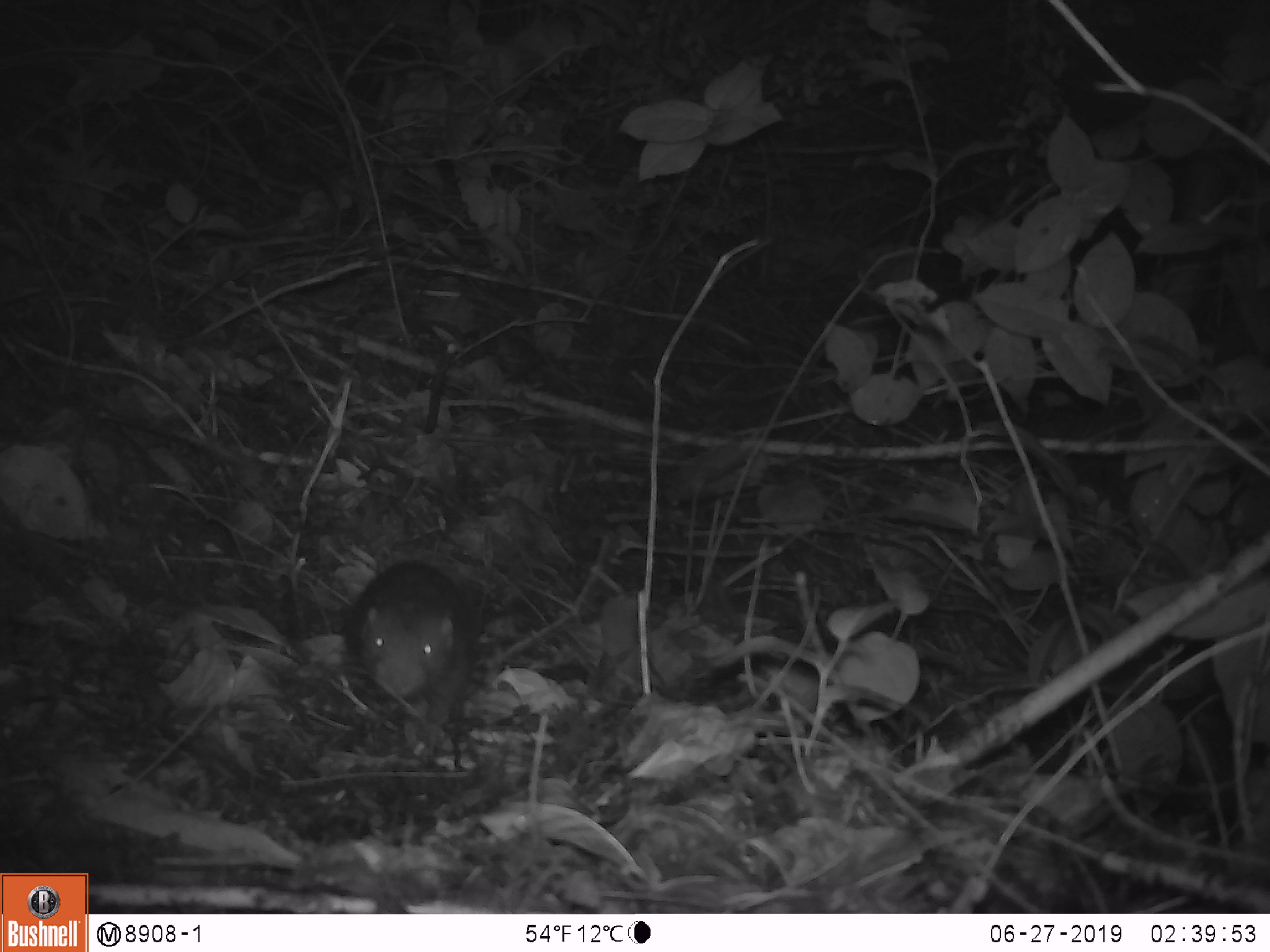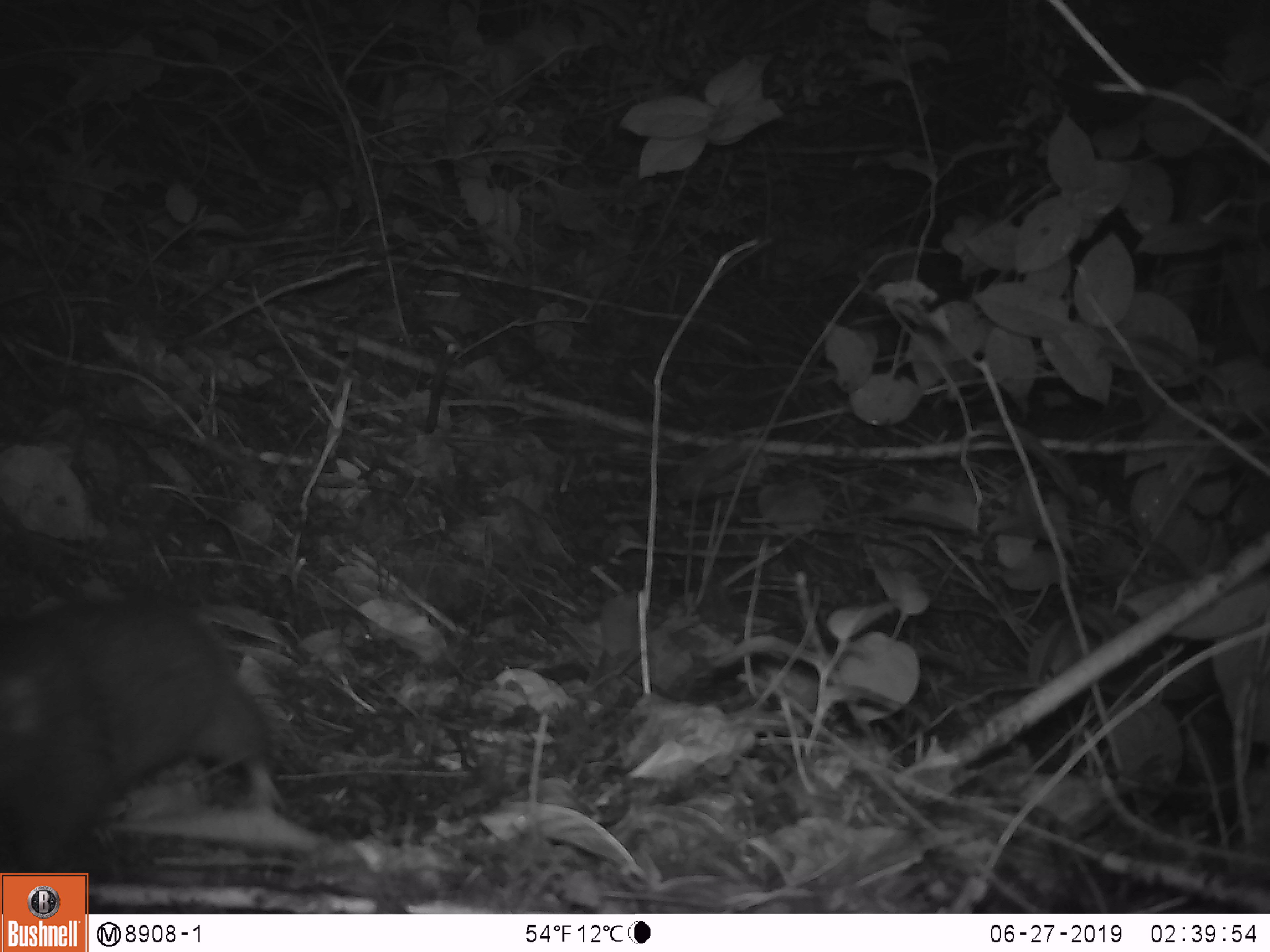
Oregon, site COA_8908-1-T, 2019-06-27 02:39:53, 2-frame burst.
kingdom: Animalia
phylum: Chordata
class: Mammalia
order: Rodentia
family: Aplodontiidae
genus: Aplodontia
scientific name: Aplodontia rufa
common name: mountain beaver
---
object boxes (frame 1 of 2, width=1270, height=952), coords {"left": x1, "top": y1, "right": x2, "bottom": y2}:
mountain beaver: {"left": 345, "top": 560, "right": 485, "bottom": 745}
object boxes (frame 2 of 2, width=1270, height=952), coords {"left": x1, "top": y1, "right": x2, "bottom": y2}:
mountain beaver: {"left": 1, "top": 597, "right": 286, "bottom": 870}